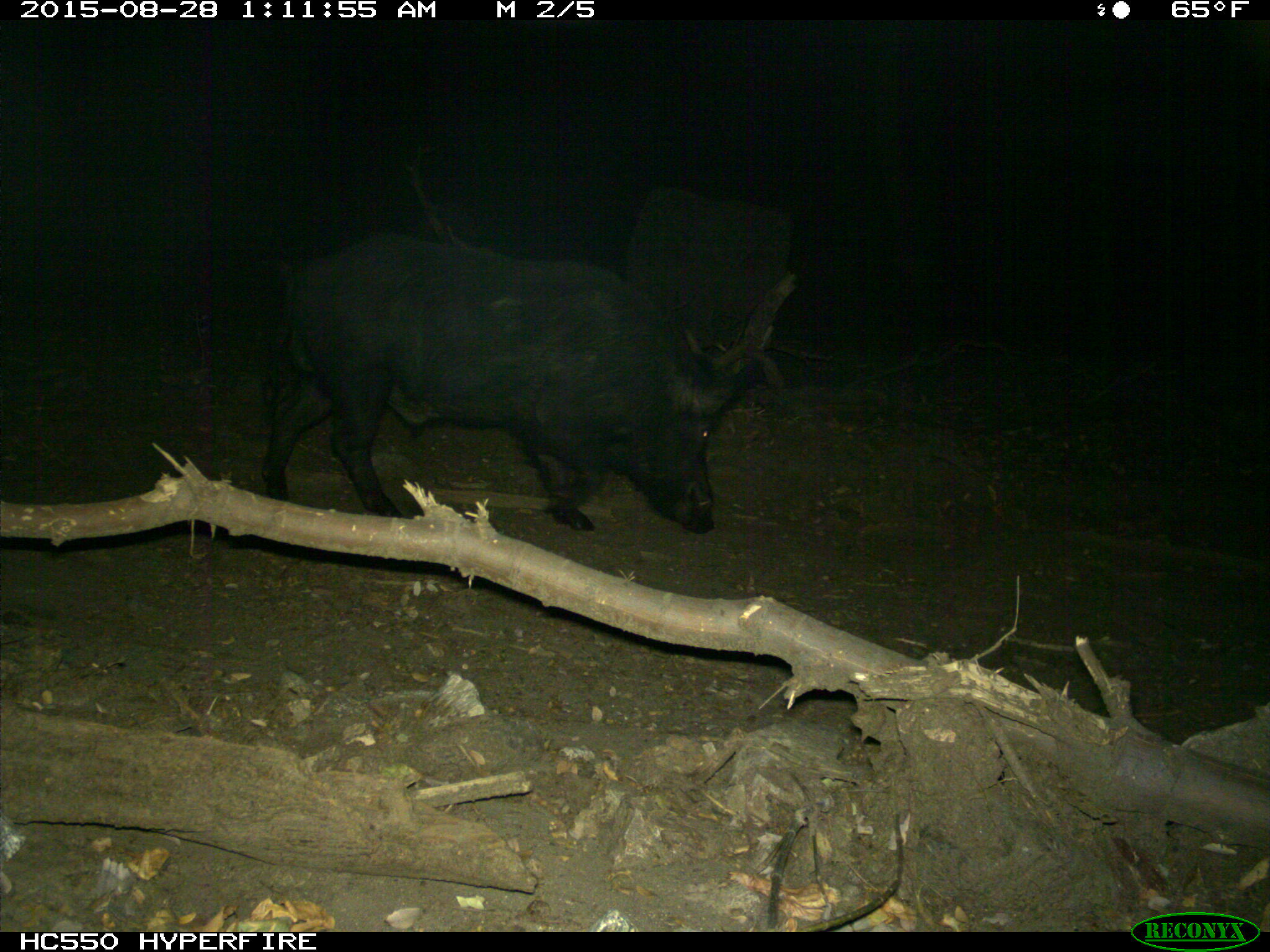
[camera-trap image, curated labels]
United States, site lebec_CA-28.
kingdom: Animalia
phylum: Chordata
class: Mammalia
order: Artiodactyla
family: Suidae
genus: Sus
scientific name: Sus scrofa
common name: wild boar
Sus scrofa (wild boar).